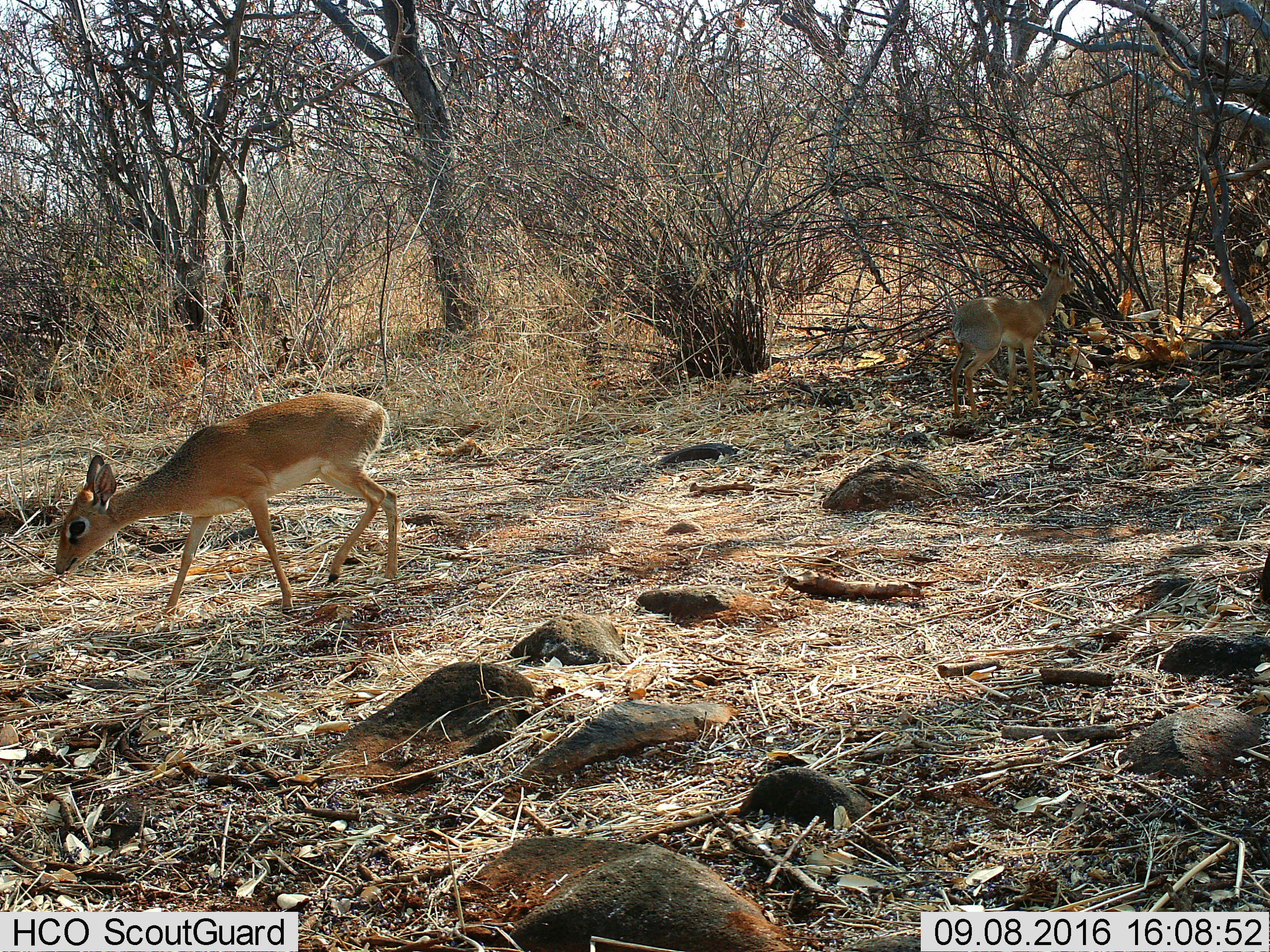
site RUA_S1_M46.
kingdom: Animalia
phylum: Chordata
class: Mammalia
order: Artiodactyla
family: Bovidae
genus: Madoqua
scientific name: Madoqua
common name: dik-dik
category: dikdik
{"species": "dikdik (dik-dik) (Madoqua)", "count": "2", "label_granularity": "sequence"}